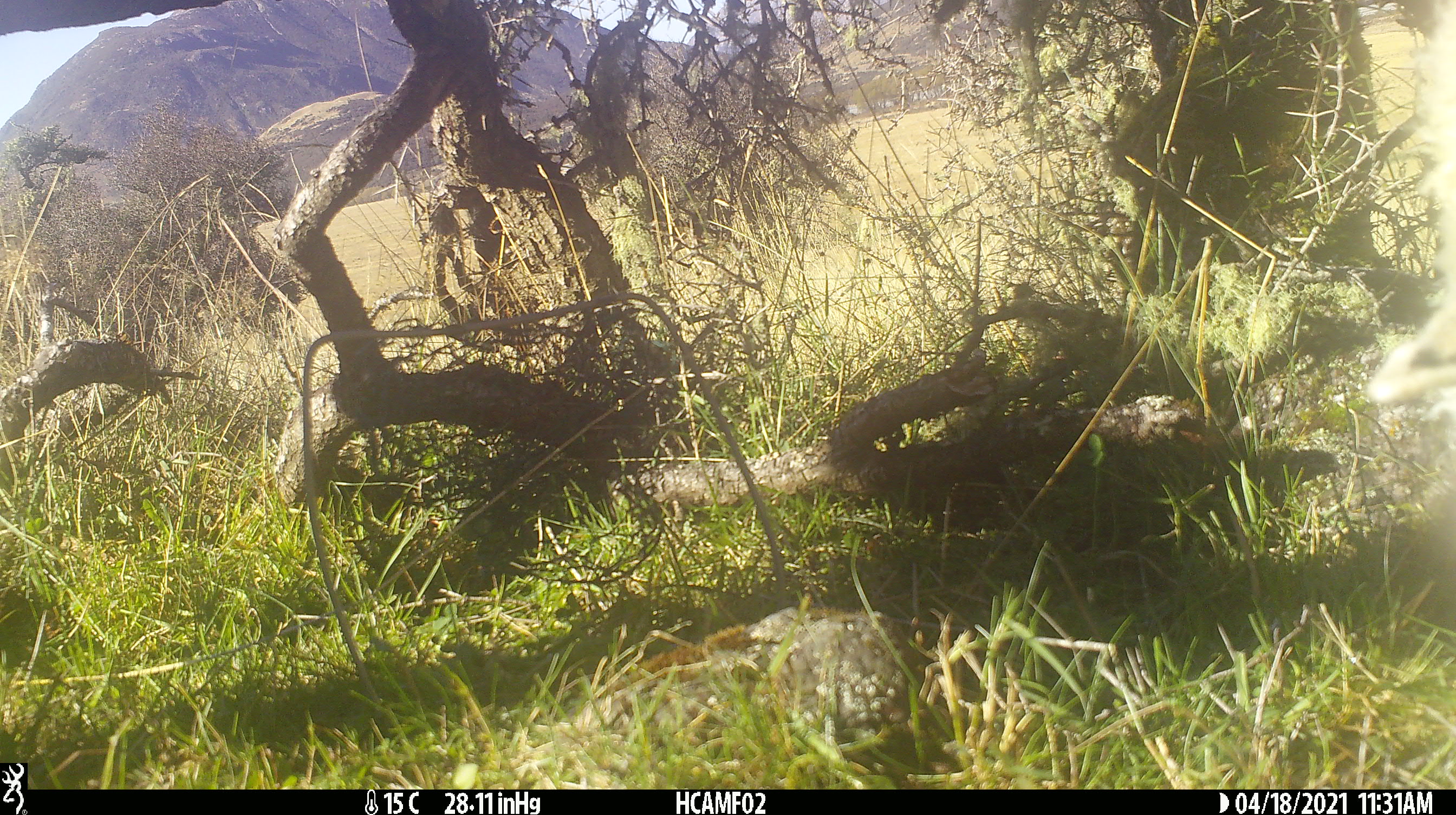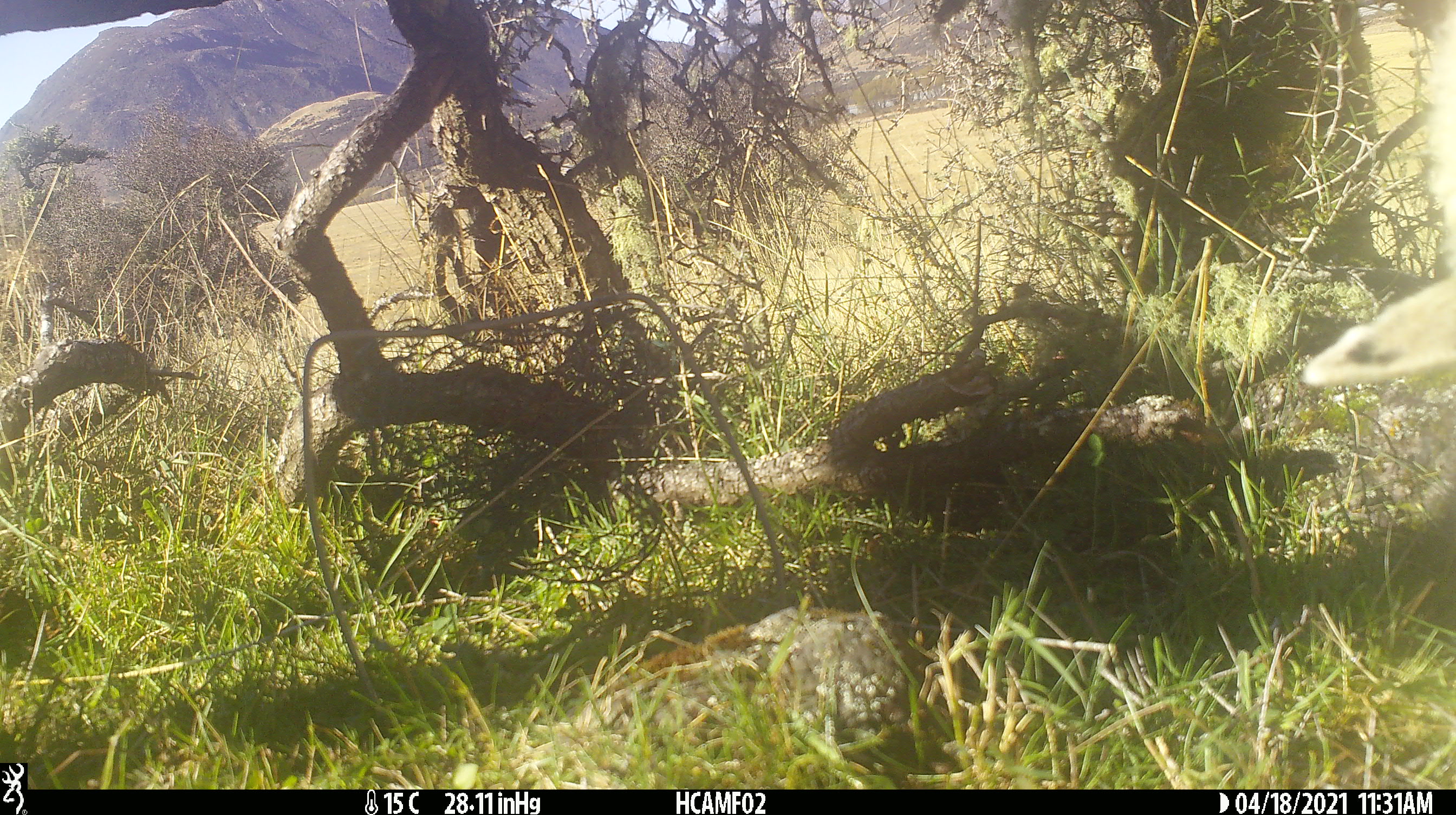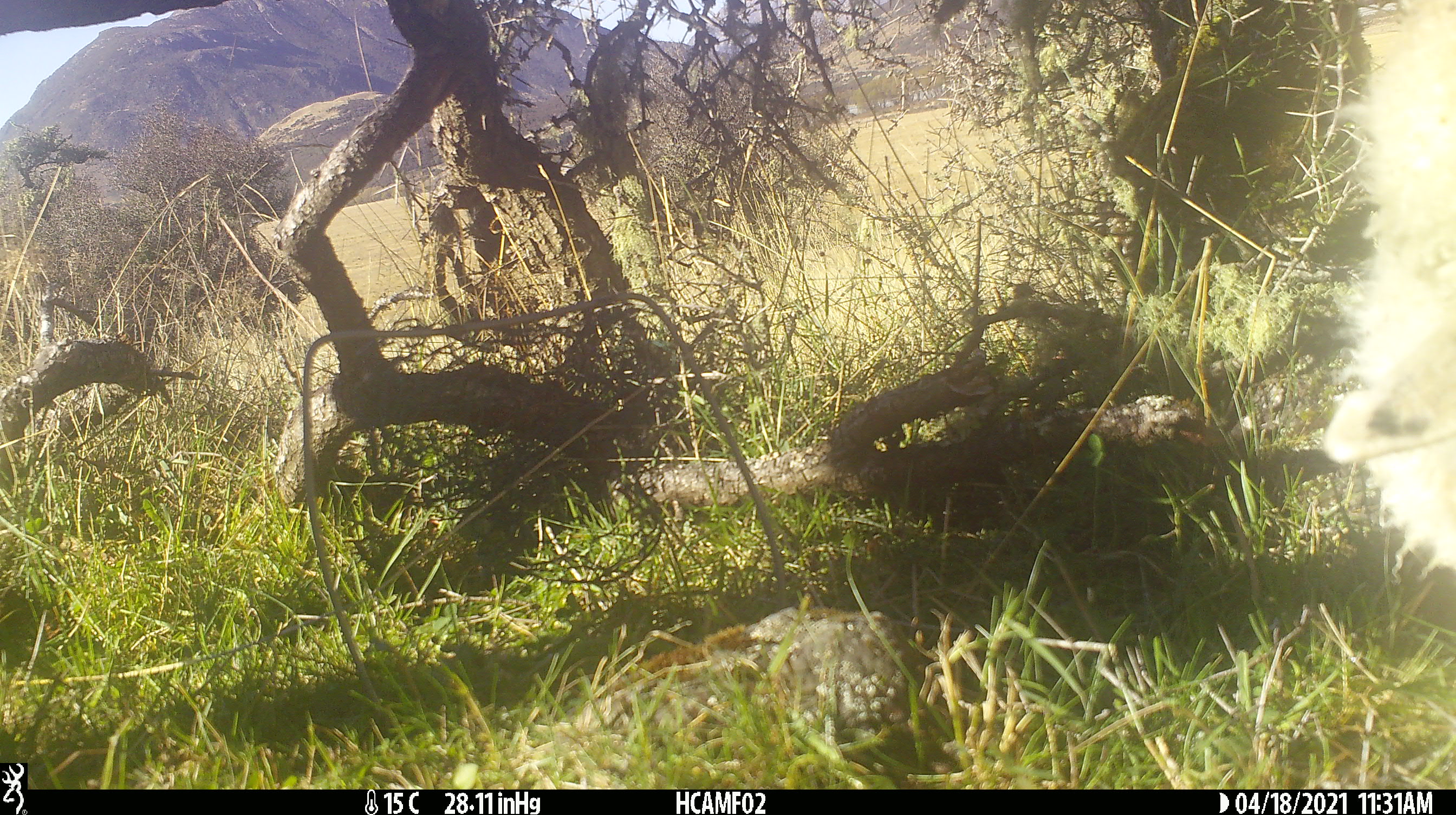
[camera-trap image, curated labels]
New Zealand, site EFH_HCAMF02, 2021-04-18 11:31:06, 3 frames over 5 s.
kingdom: Animalia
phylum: Chordata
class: Mammalia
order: Artiodactyla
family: Bovidae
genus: Ovis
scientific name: Ovis aries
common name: domestic sheep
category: sheep